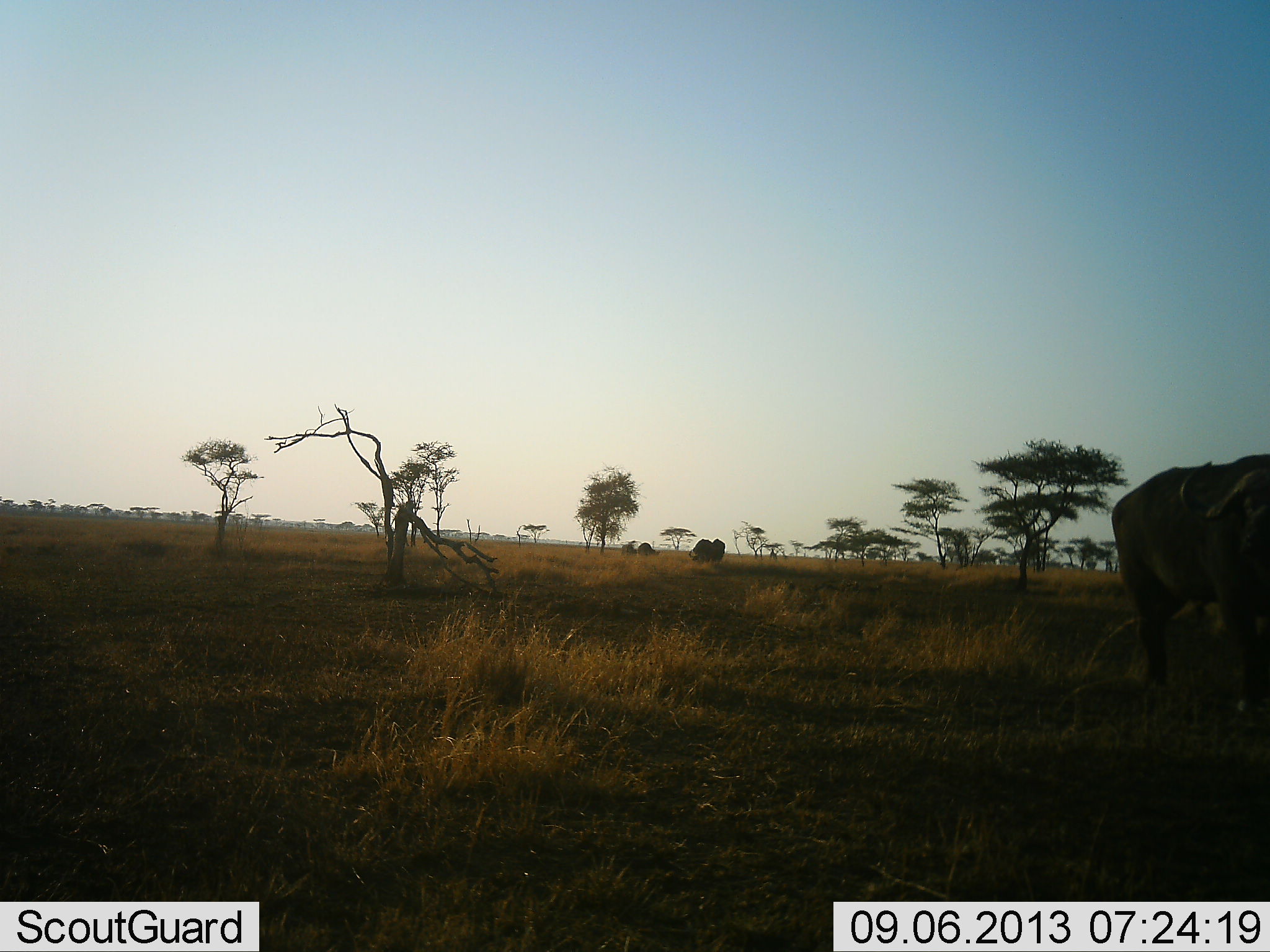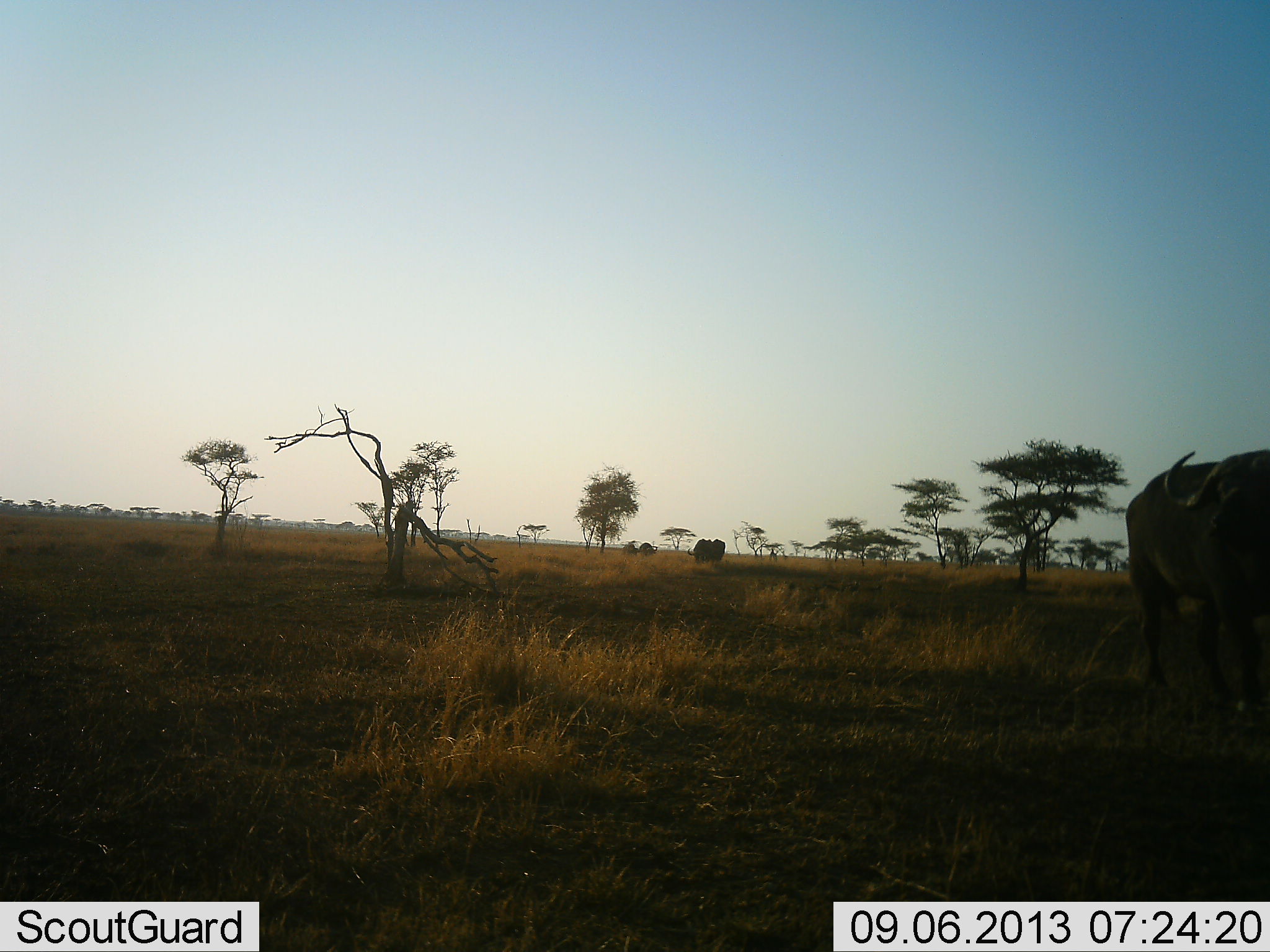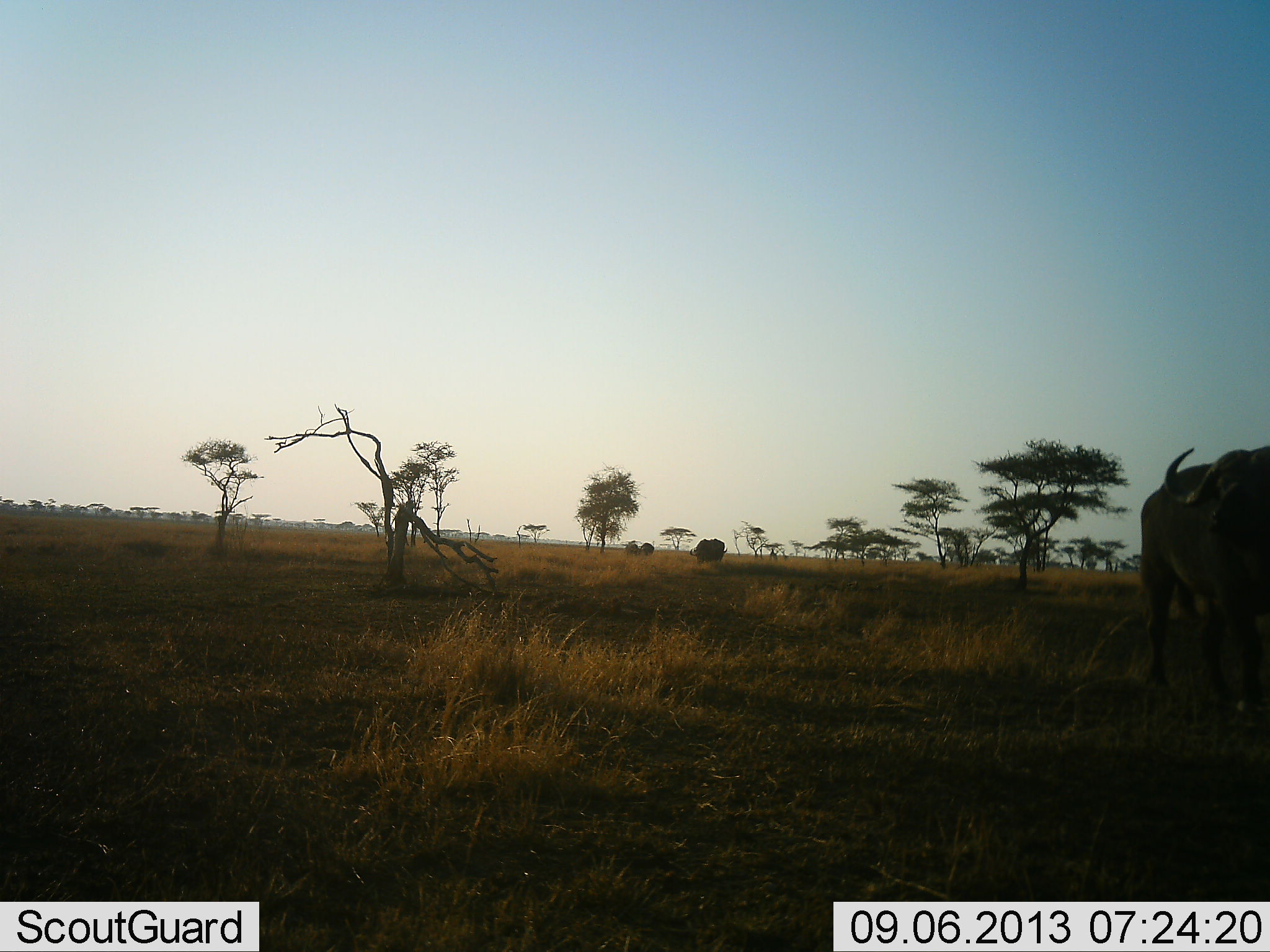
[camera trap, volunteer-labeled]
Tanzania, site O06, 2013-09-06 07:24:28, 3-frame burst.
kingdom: Animalia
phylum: Chordata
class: Mammalia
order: Artiodactyla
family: Bovidae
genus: Syncerus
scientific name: Syncerus caffer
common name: cape buffalo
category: buffalo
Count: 1.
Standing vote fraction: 74%.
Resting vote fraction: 0%.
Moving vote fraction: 37%.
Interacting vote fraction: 0%.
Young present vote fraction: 0%.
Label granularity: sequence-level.